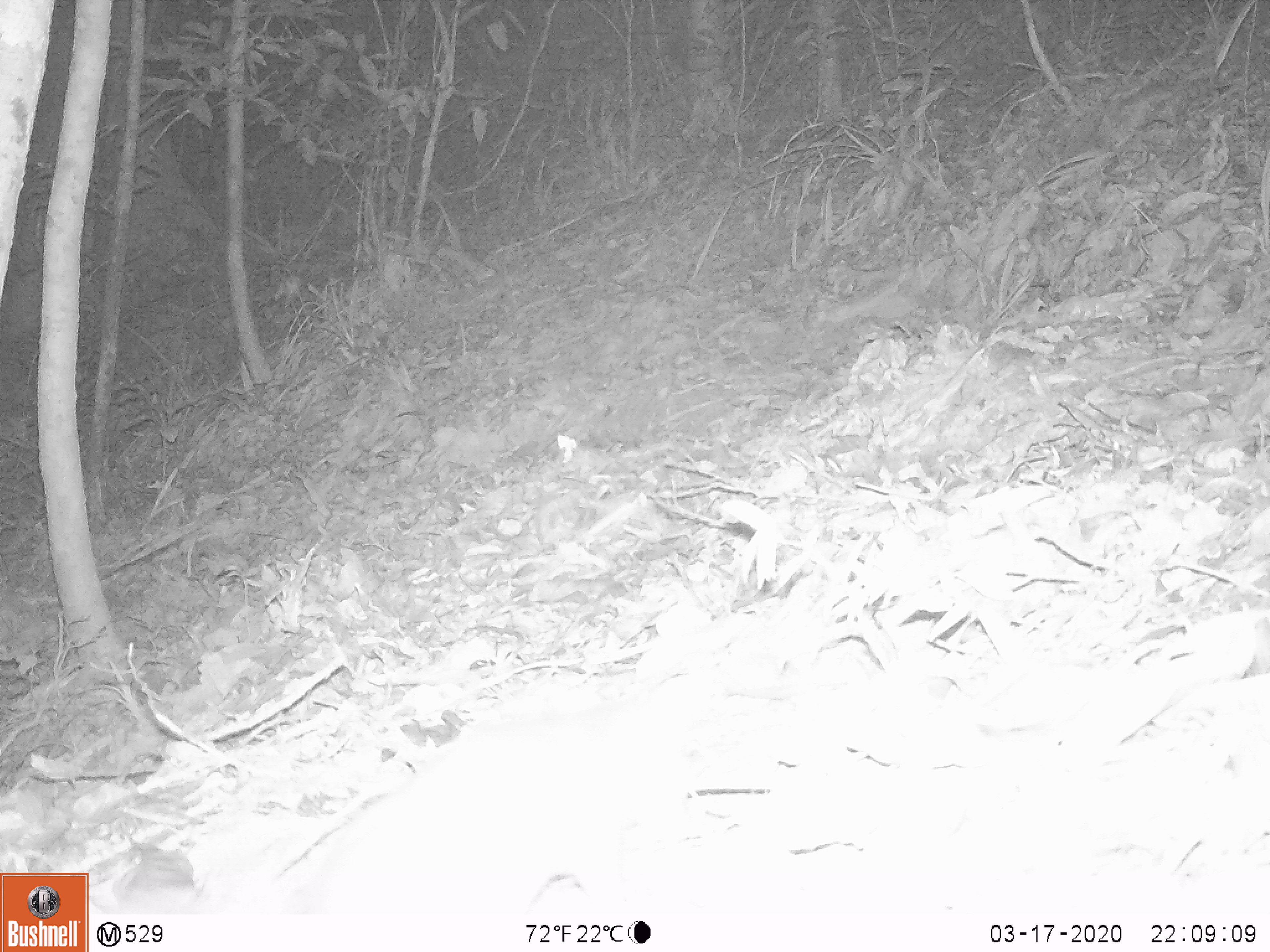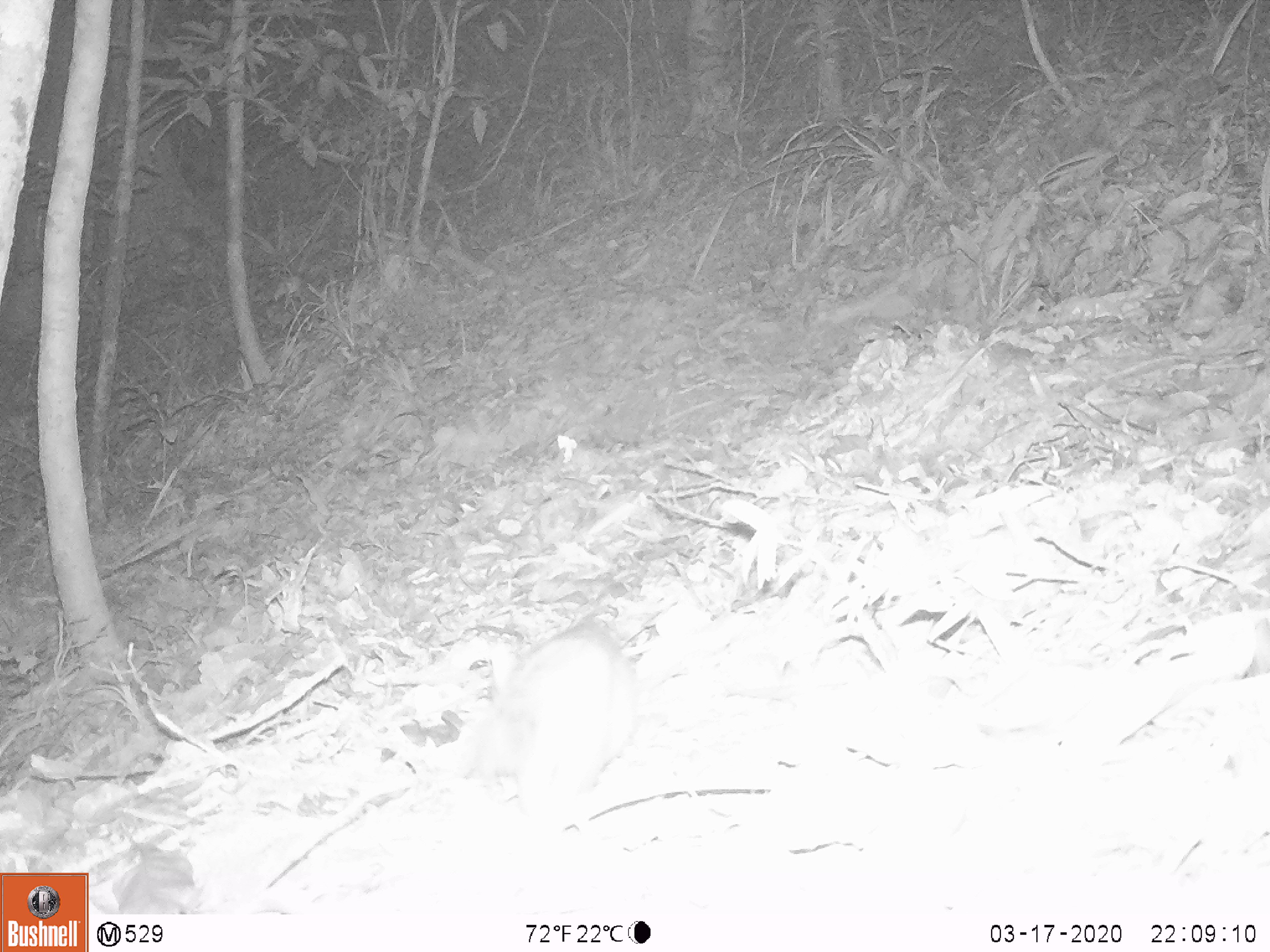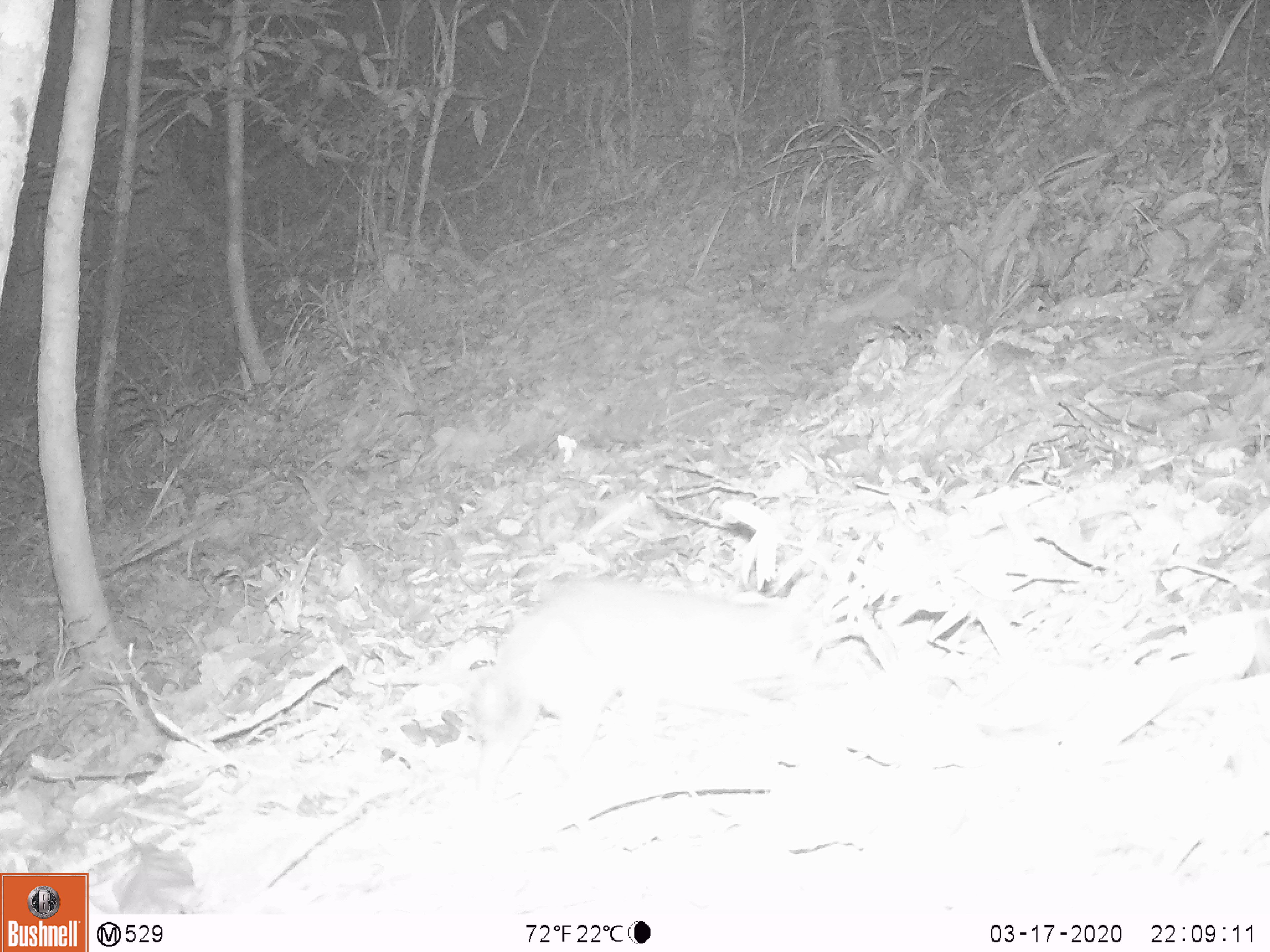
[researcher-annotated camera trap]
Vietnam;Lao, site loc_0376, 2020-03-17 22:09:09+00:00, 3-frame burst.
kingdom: Animalia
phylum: Chordata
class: Mammalia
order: Carnivora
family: Mustelidae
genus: Melogale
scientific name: Melogale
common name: ferret badger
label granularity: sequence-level